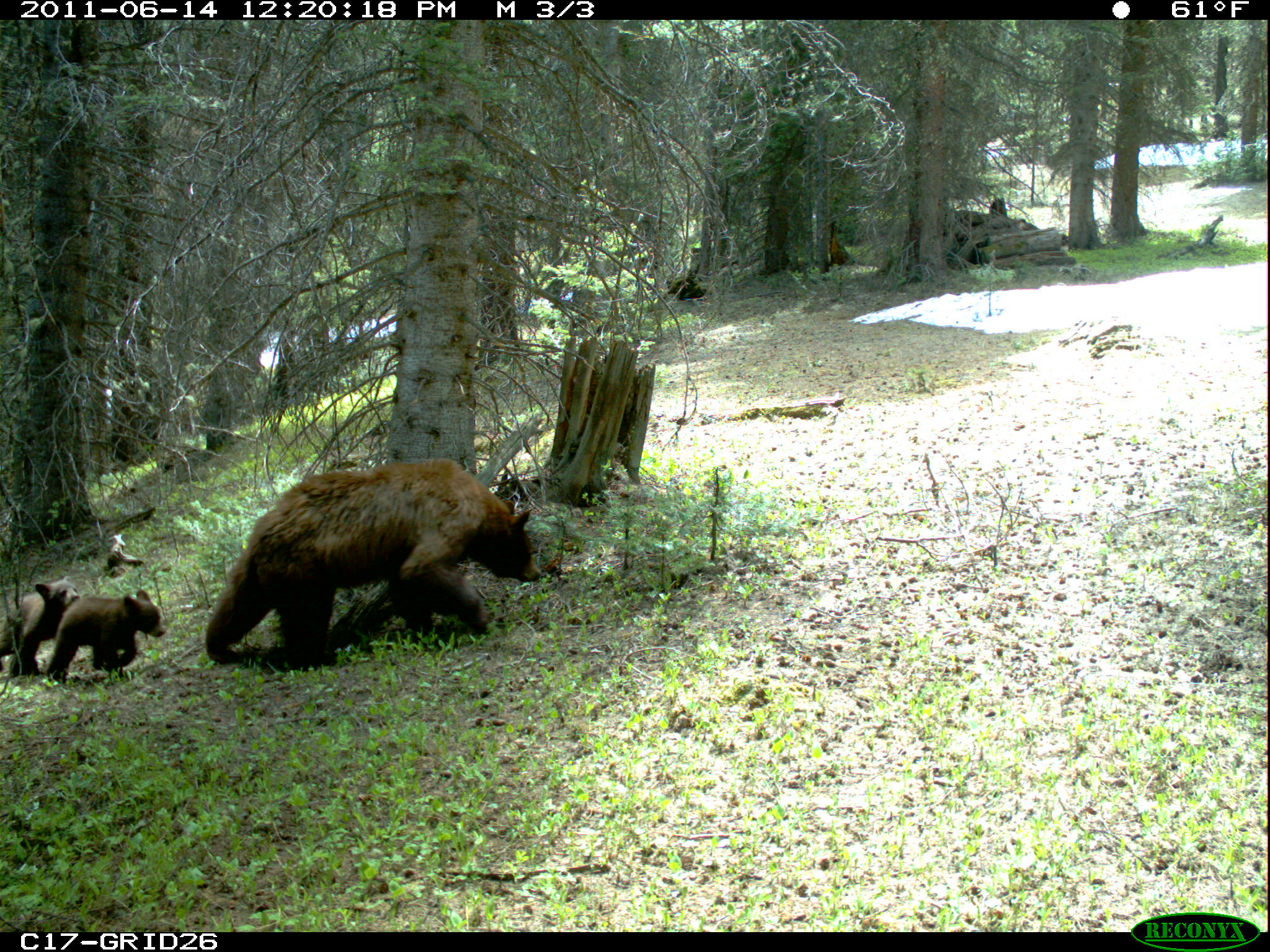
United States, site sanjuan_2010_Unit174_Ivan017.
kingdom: Animalia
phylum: Chordata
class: Mammalia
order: Carnivora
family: Ursidae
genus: Ursus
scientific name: Ursus americanus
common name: american black bear